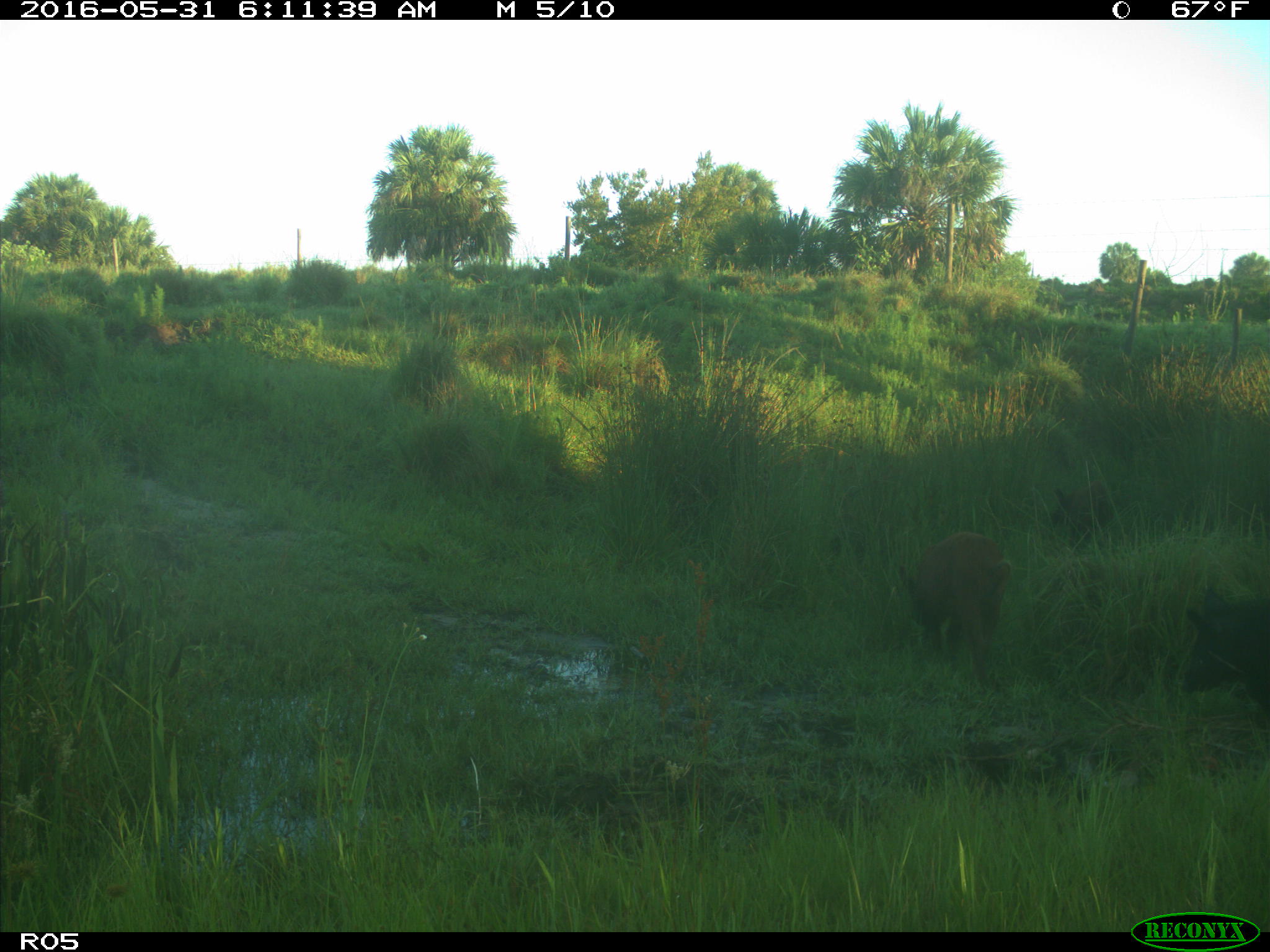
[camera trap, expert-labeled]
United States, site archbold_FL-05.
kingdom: Animalia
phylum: Chordata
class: Mammalia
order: Artiodactyla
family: Suidae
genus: Sus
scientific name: Sus scrofa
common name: wild boar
Sus scrofa (wild boar).